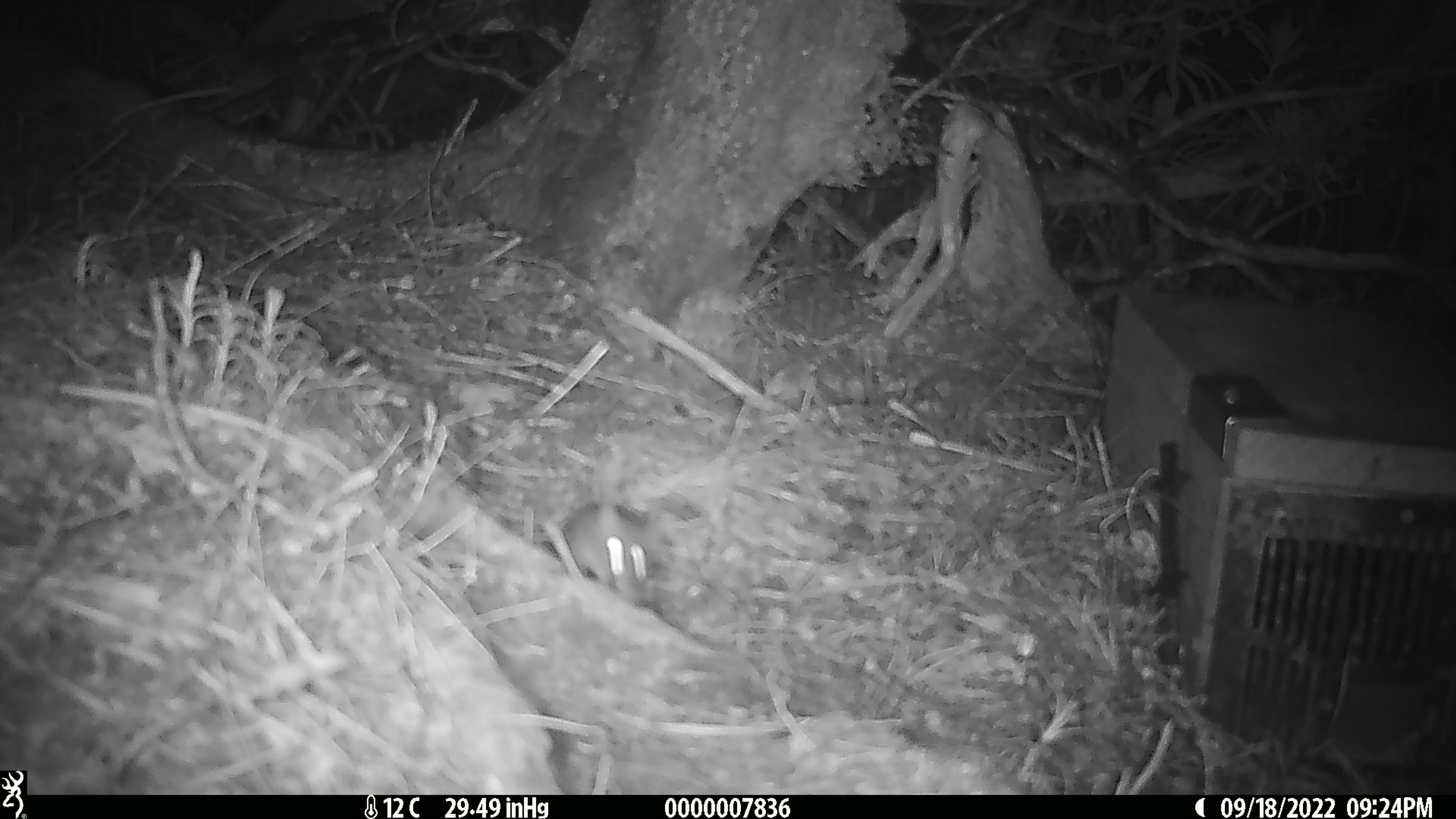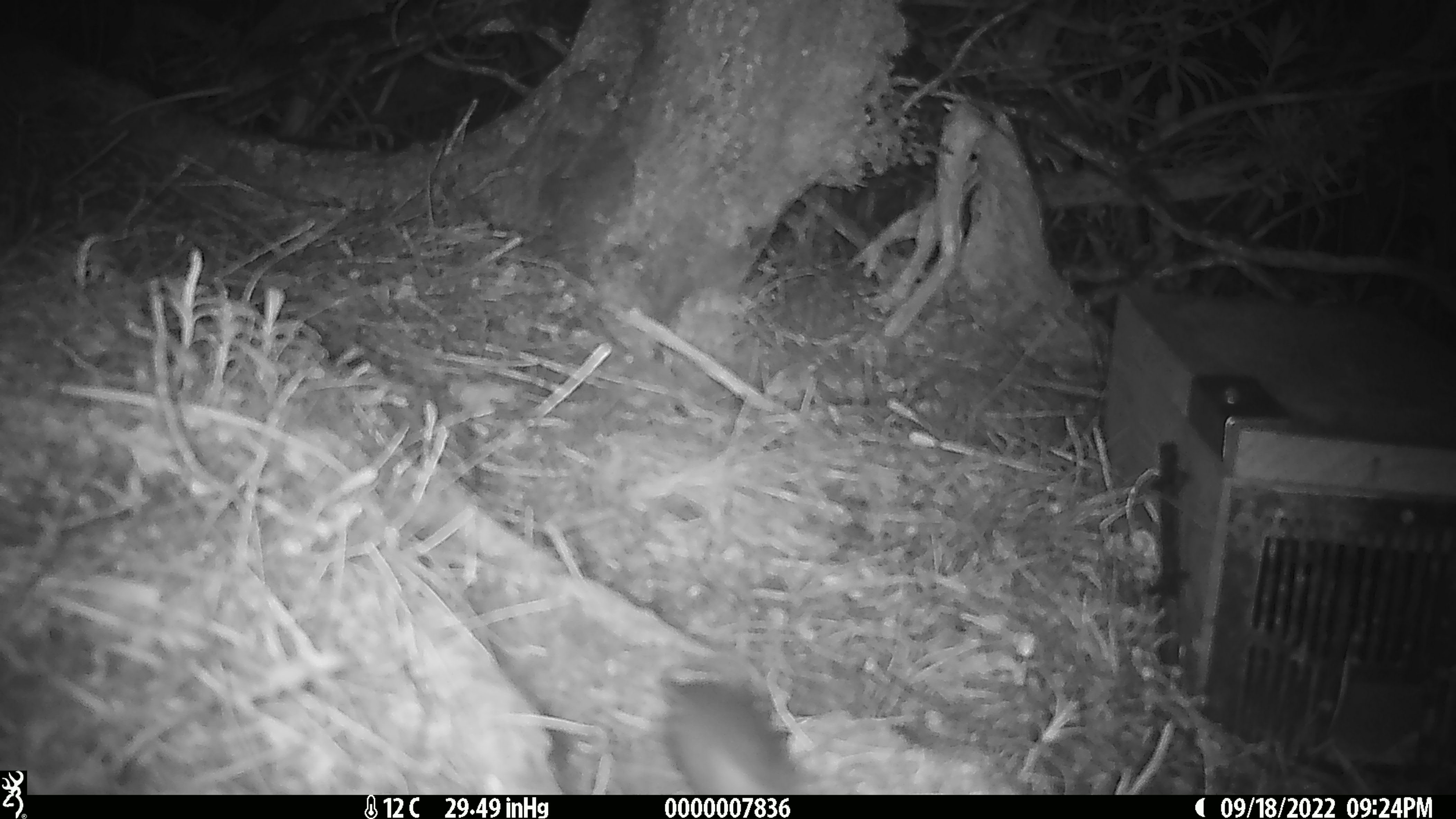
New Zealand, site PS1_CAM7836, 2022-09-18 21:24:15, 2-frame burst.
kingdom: Animalia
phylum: Chordata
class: Mammalia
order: Rodentia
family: Muridae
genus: Mus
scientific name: Mus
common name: mouse